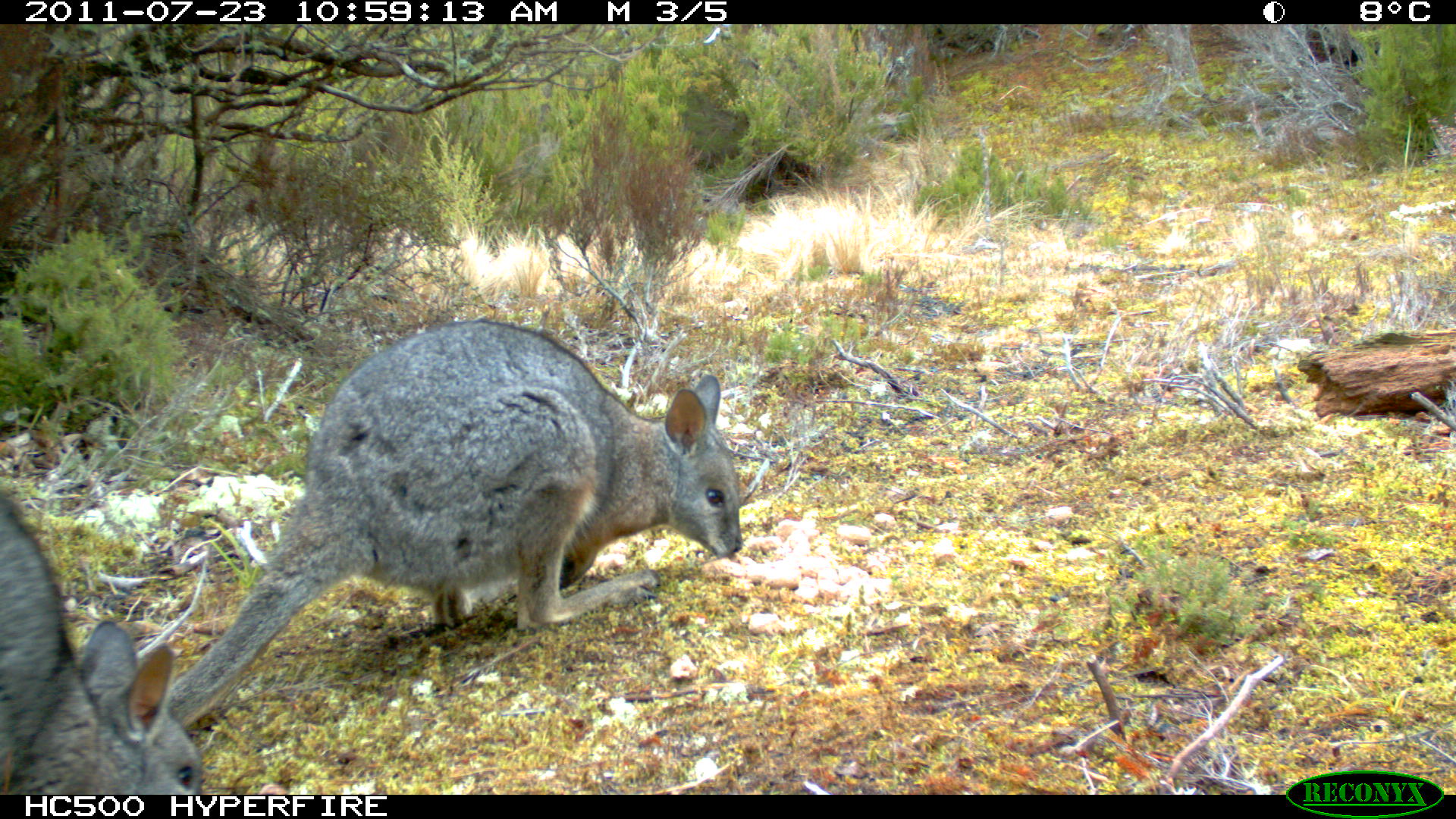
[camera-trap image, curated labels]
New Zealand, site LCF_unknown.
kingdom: Animalia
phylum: Chordata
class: Mammalia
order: Diprotodontia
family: Macropodidae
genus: Notamacropus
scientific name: Notamacropus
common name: wallaby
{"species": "wallaby (Notamacropus)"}